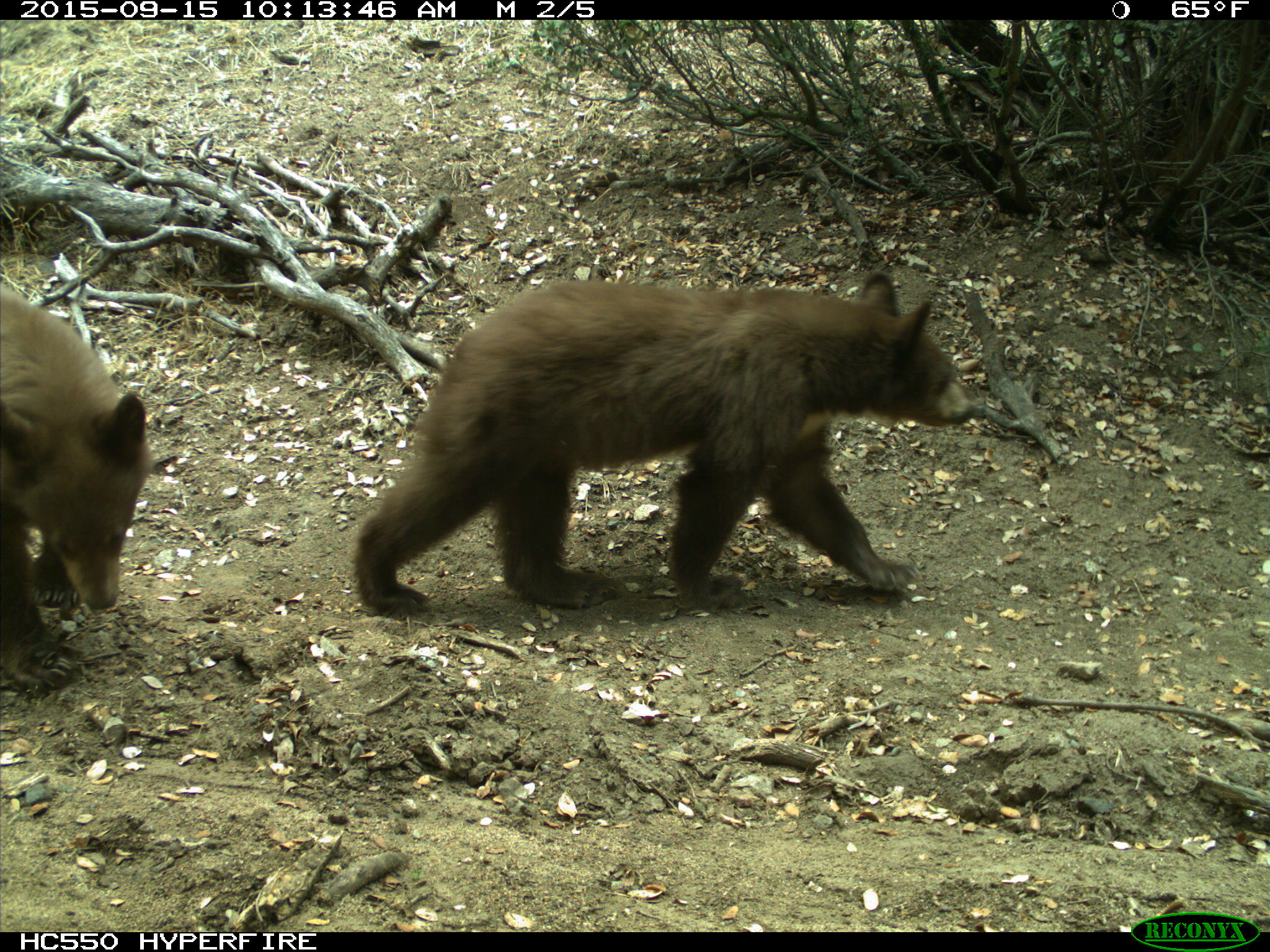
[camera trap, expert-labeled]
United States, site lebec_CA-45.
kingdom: Animalia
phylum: Chordata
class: Mammalia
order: Carnivora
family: Ursidae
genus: Ursus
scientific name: Ursus americanus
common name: american black bear